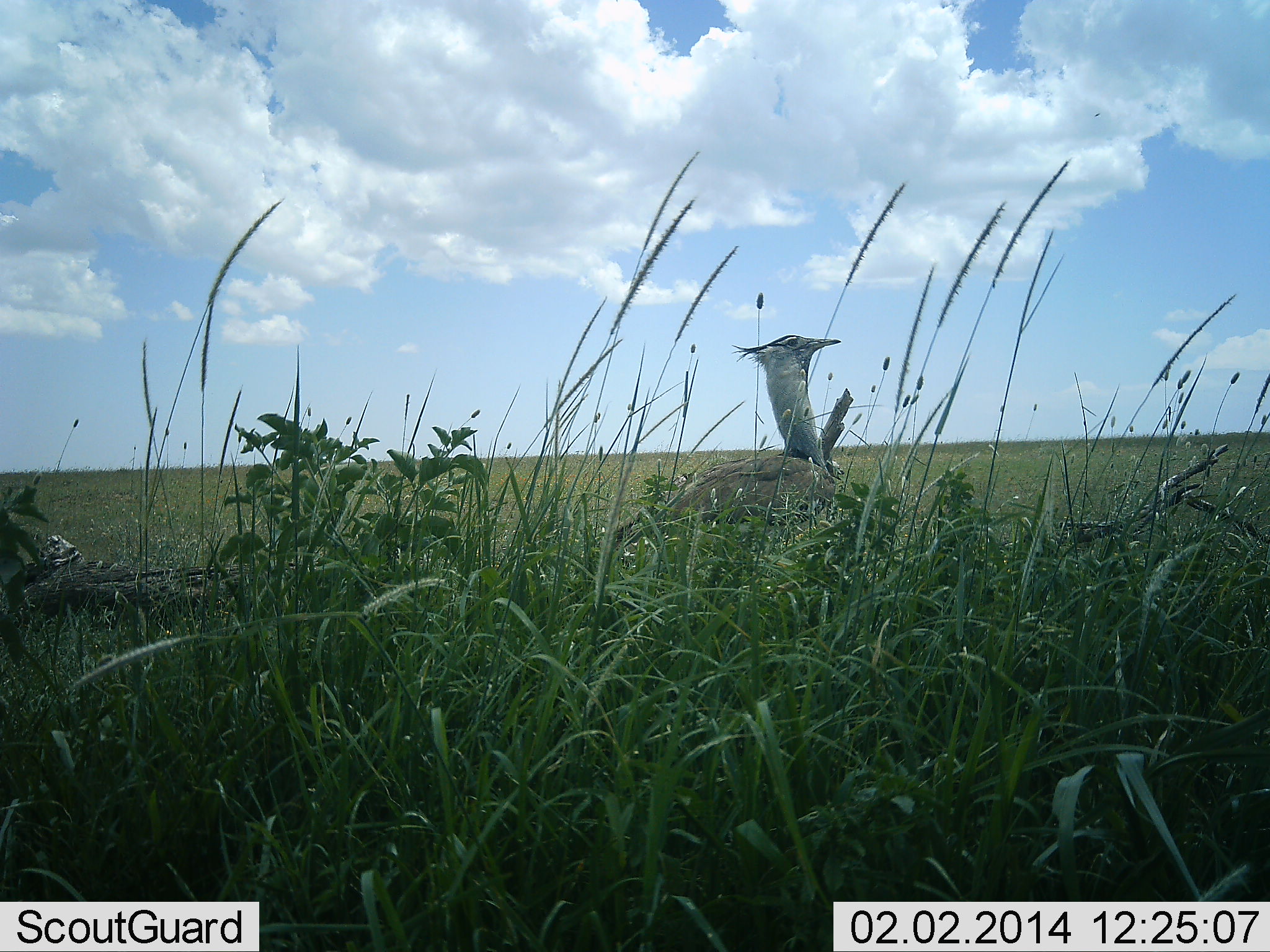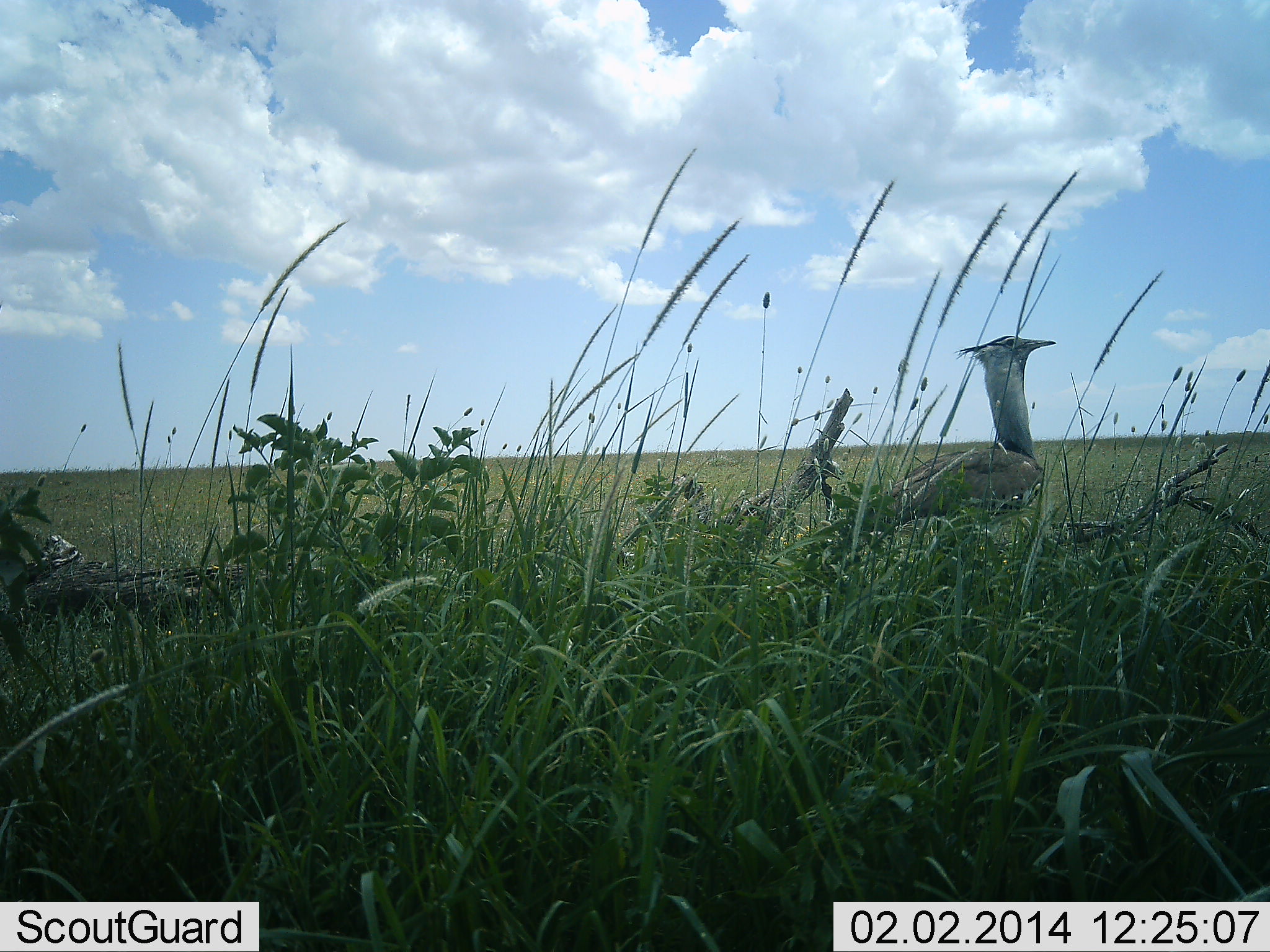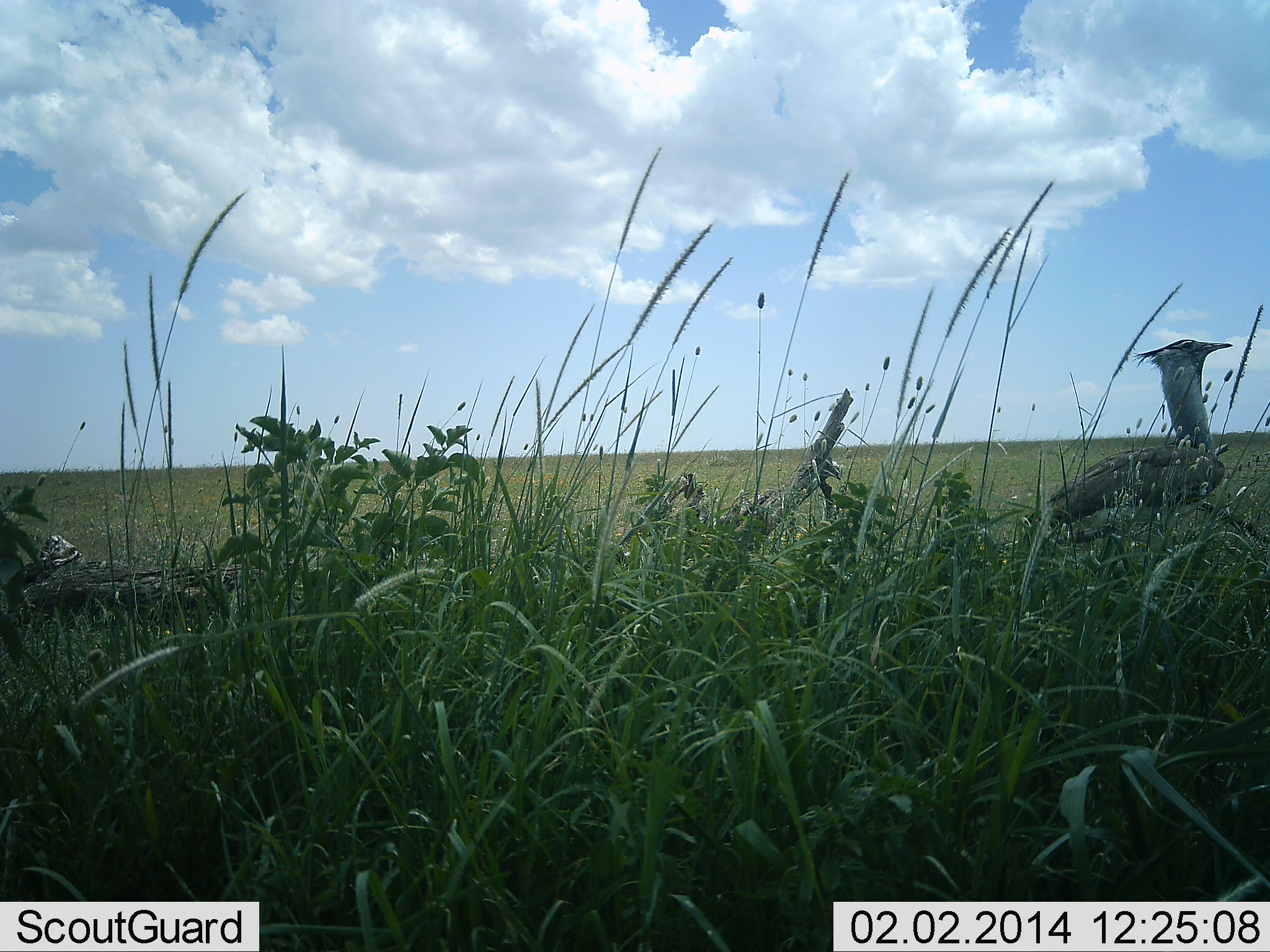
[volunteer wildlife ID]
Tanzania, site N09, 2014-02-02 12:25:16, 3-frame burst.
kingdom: Animalia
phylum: Chordata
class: Aves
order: Otidiformes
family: Otididae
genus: Ardeotis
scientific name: Ardeotis kori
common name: kori bustard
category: koribustard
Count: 1.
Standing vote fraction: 21%.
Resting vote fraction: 0%.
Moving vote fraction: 81%.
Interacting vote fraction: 0%.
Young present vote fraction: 0%.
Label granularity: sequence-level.